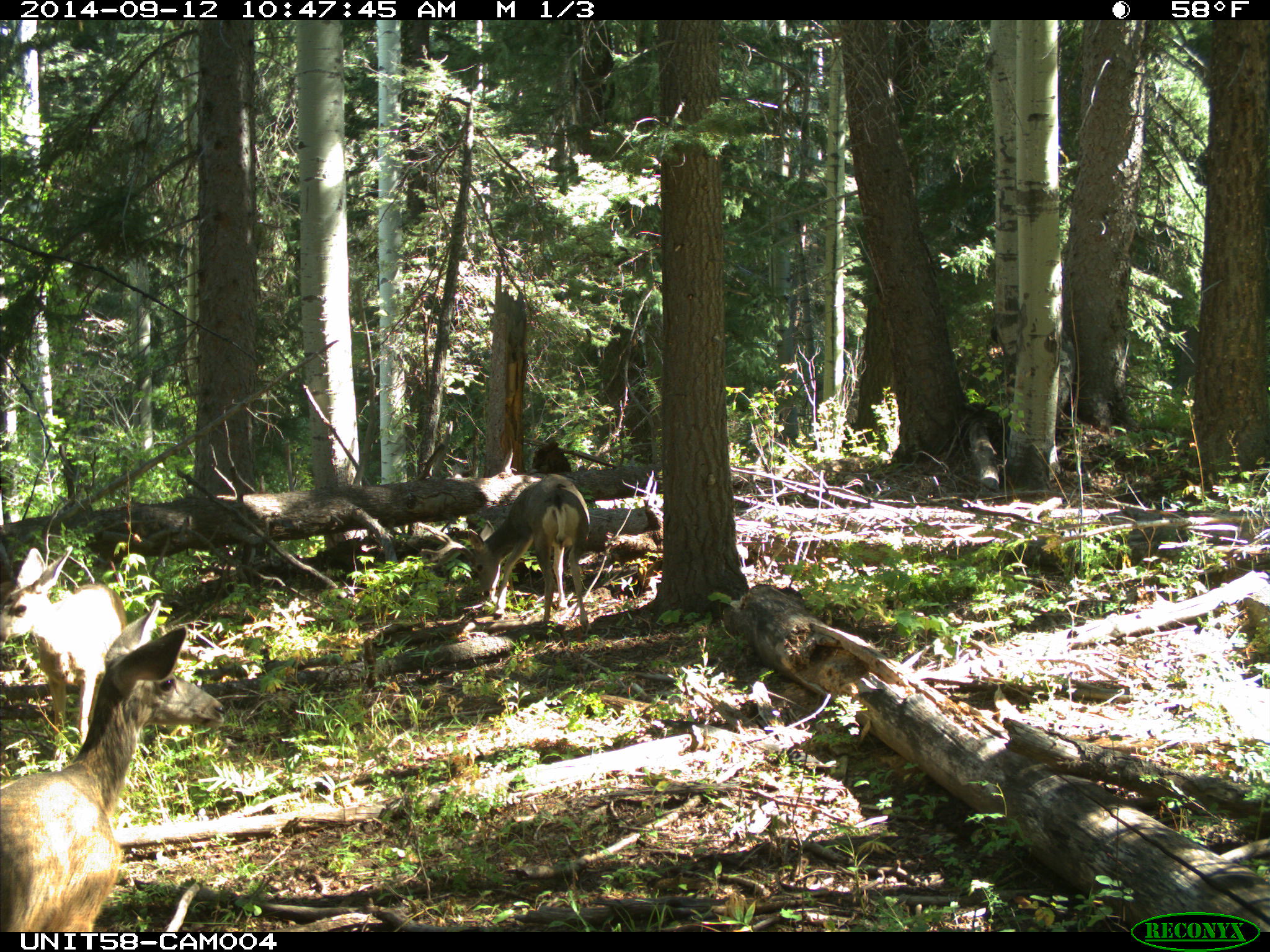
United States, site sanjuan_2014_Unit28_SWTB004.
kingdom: Animalia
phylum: Chordata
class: Mammalia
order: Artiodactyla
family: Cervidae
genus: Odocoileus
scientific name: Odocoileus hemionus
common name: mule deer